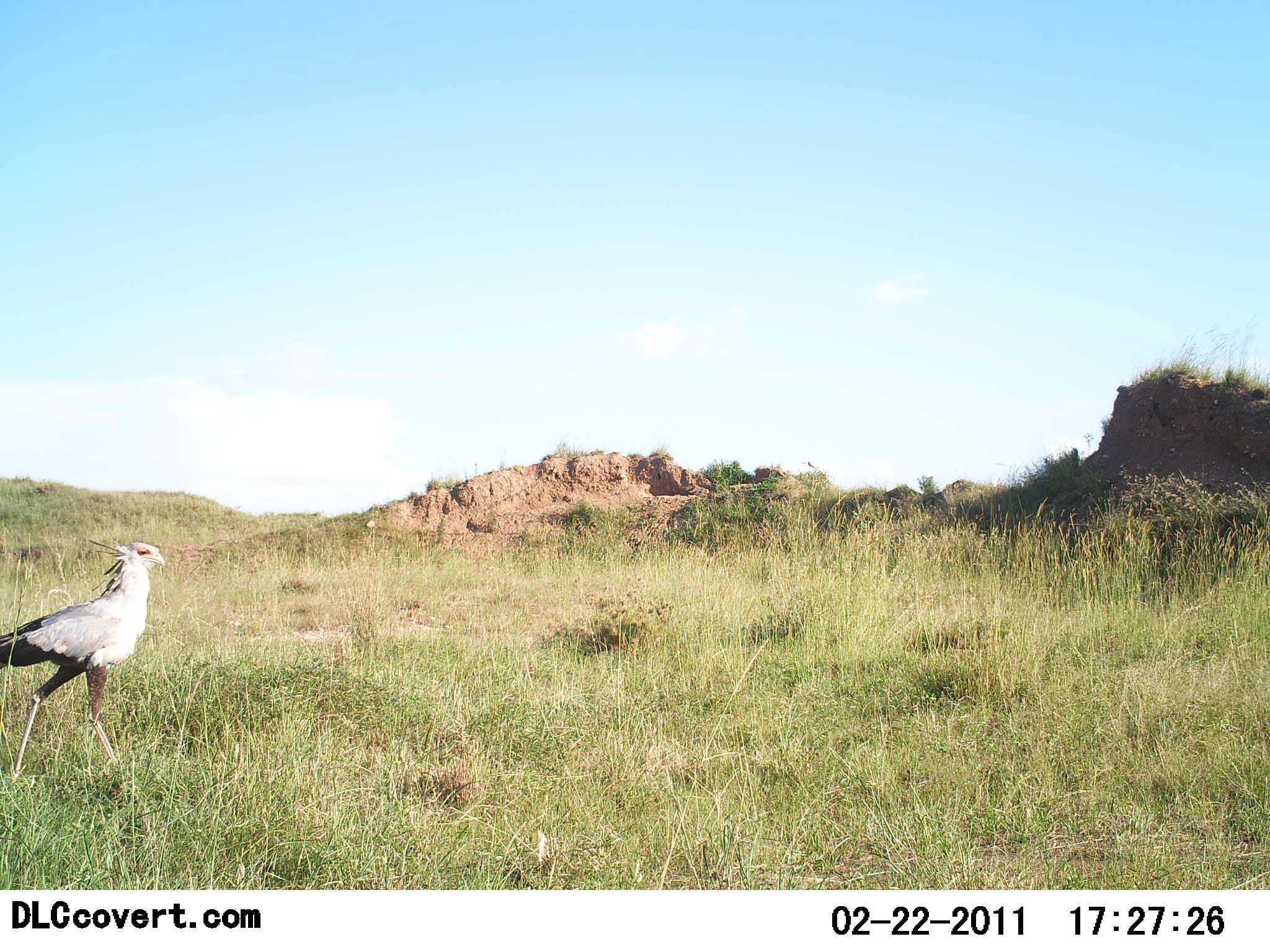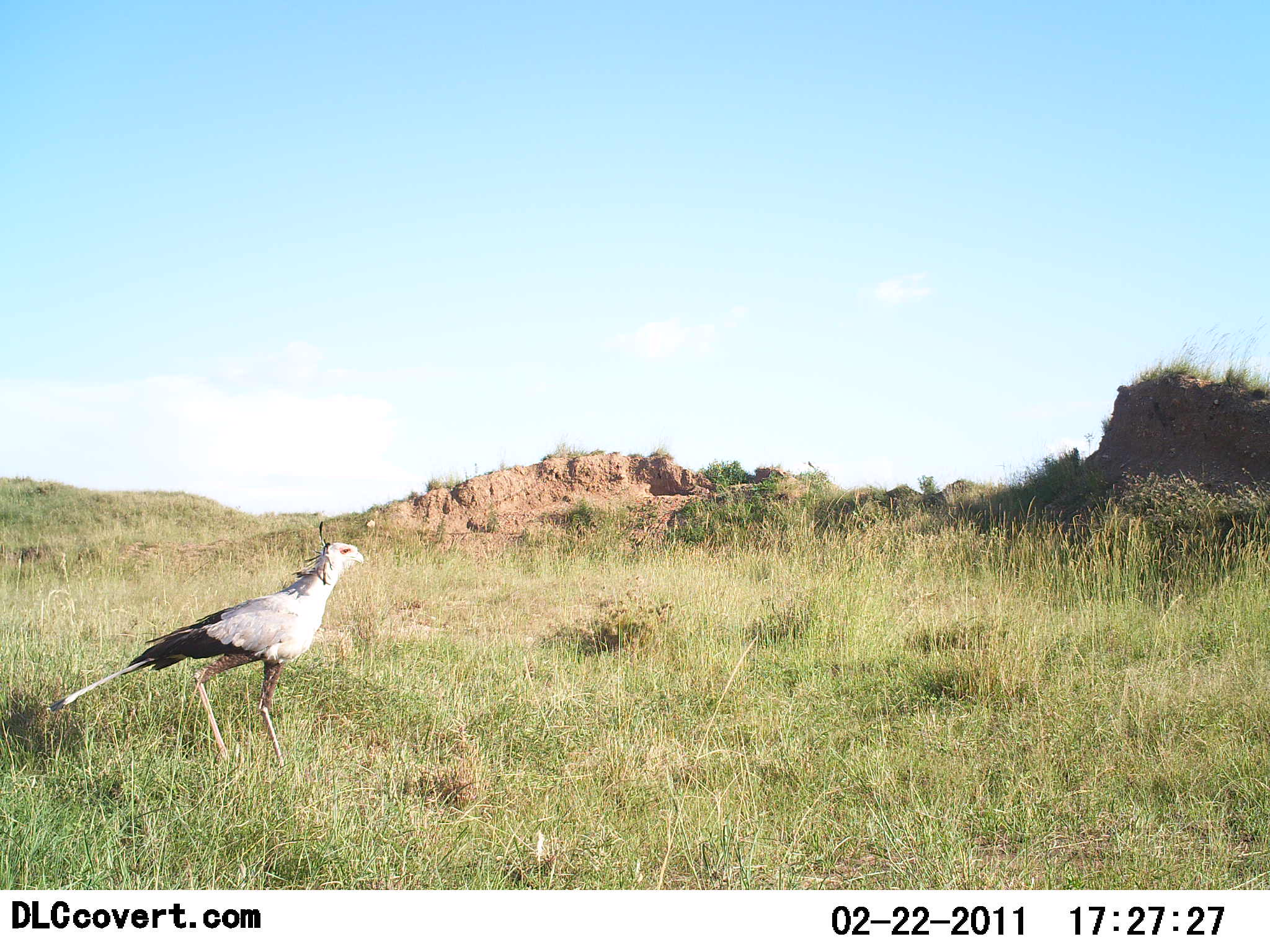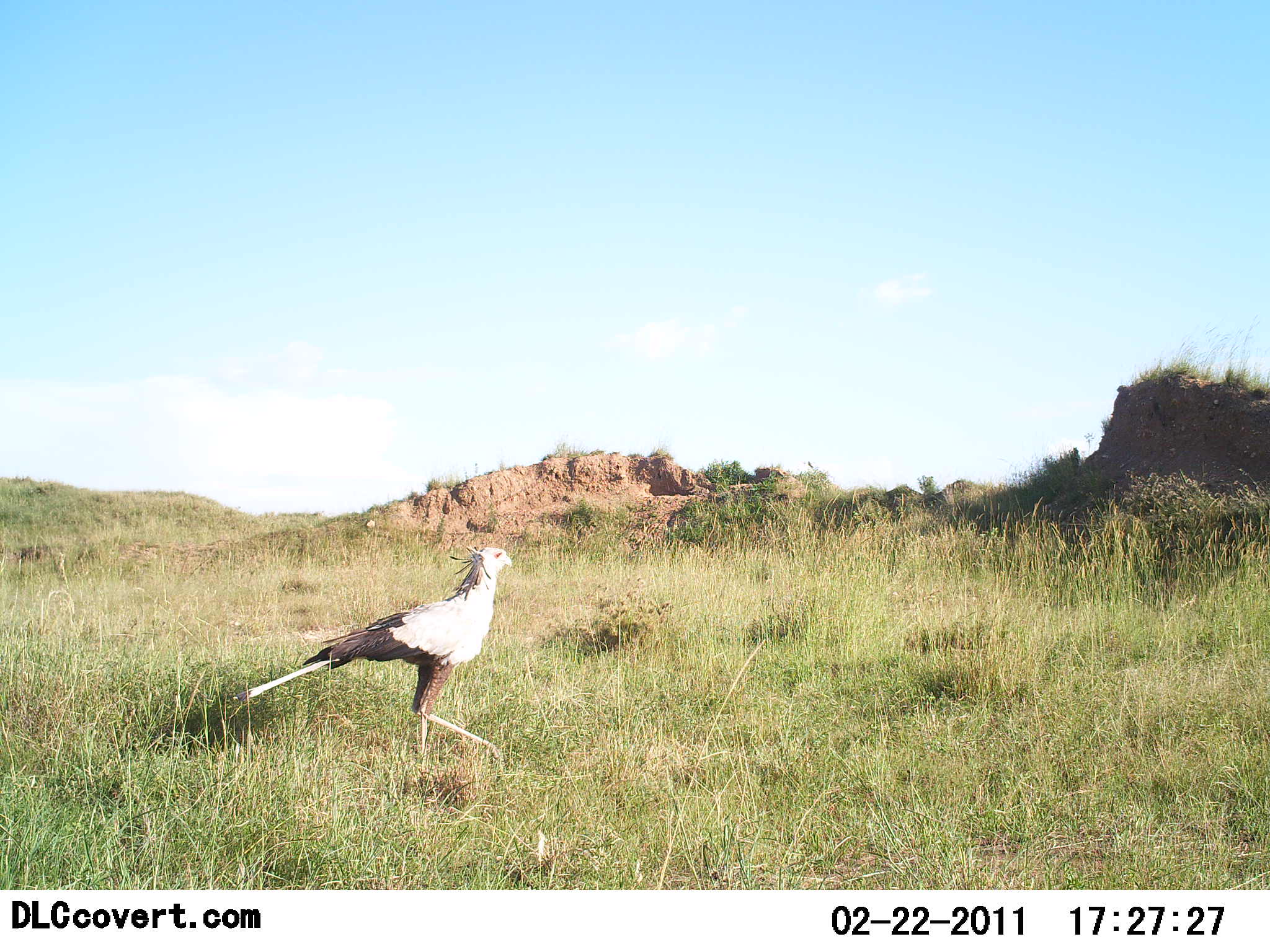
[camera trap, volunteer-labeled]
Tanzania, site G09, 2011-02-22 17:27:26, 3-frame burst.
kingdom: Animalia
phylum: Chordata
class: Aves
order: Accipitriformes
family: Sagittariidae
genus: Sagittarius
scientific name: Sagittarius serpentarius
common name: secretary bird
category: secretarybird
Secretarybird (secretary bird) (Sagittarius serpentarius), count 1. Behavior (volunteer vote fractions): standing 0%, resting 0%, moving 100%, interacting 0%. Young present (vote fraction): 0%. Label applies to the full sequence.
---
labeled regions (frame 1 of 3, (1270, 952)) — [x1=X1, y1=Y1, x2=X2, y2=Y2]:
animal: [x1=0, y1=539, x2=171, y2=786]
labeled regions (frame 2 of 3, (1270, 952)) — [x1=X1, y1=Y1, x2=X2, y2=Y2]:
animal: [x1=39, y1=518, x2=368, y2=782]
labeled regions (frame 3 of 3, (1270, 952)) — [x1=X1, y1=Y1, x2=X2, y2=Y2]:
animal: [x1=230, y1=540, x2=513, y2=769]